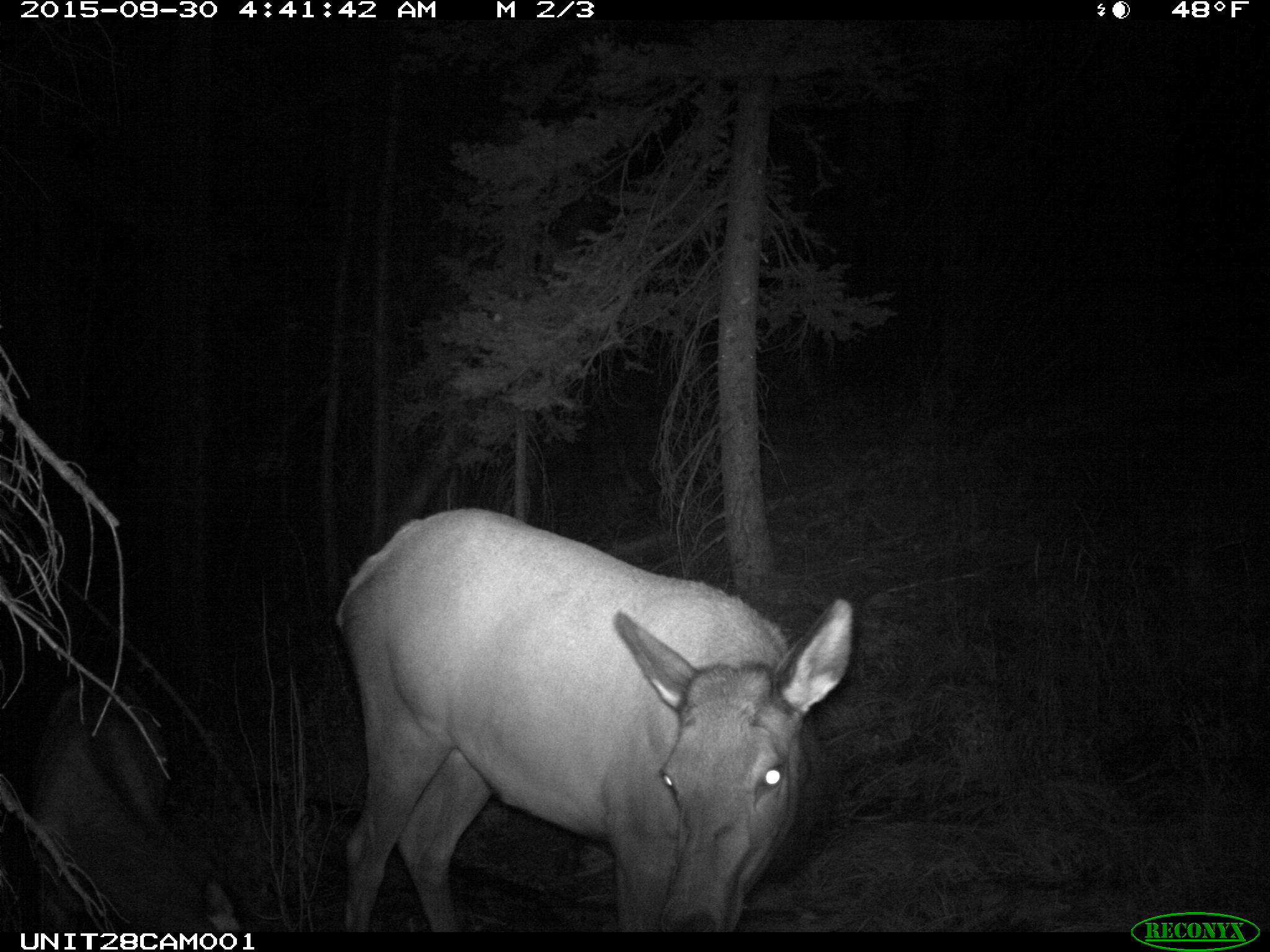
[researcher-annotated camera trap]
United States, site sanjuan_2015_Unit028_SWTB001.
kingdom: Animalia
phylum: Chordata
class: Mammalia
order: Artiodactyla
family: Cervidae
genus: Cervus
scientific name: Cervus elaphus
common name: red deer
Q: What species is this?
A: Cervus elaphus (red deer).